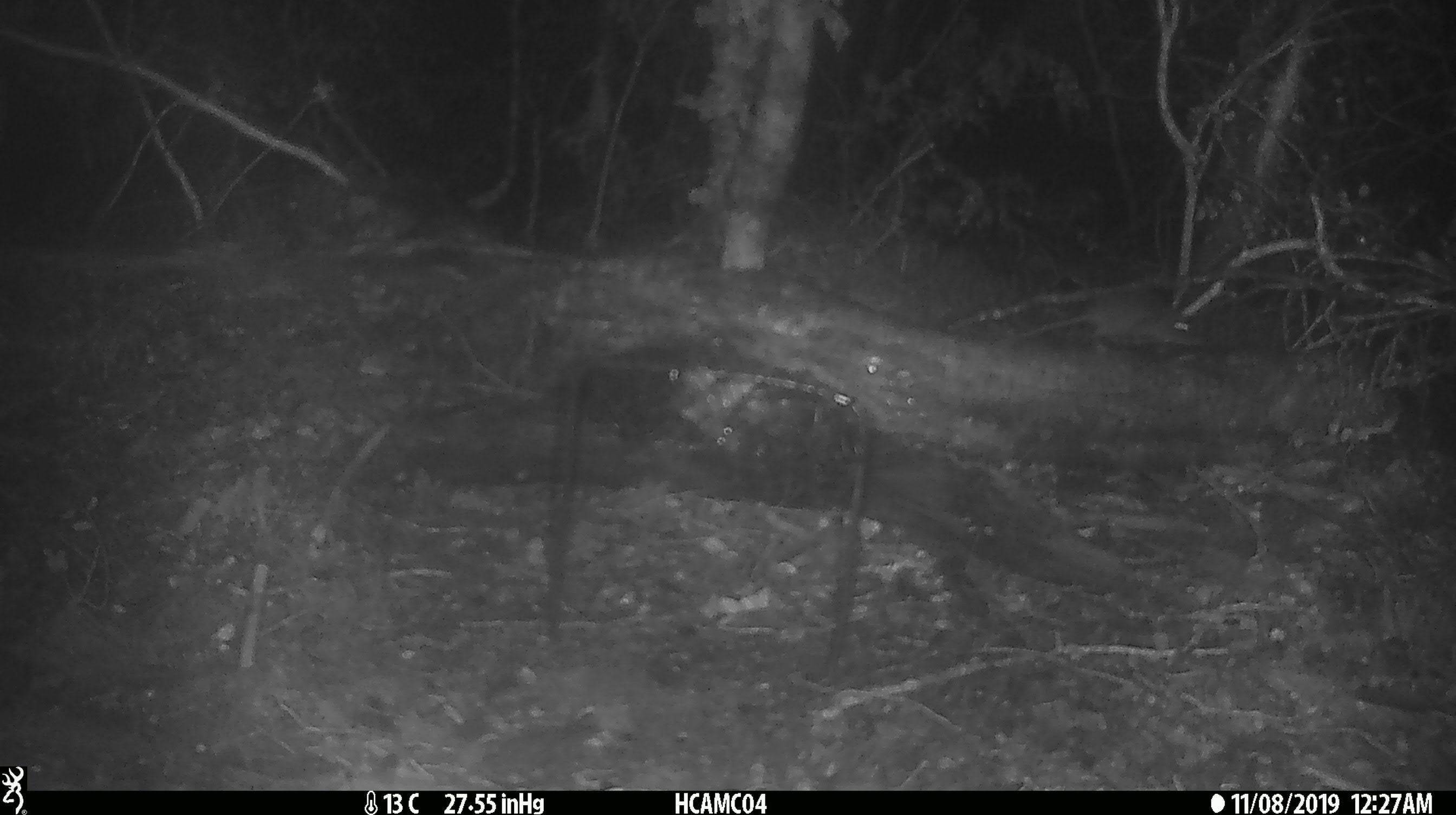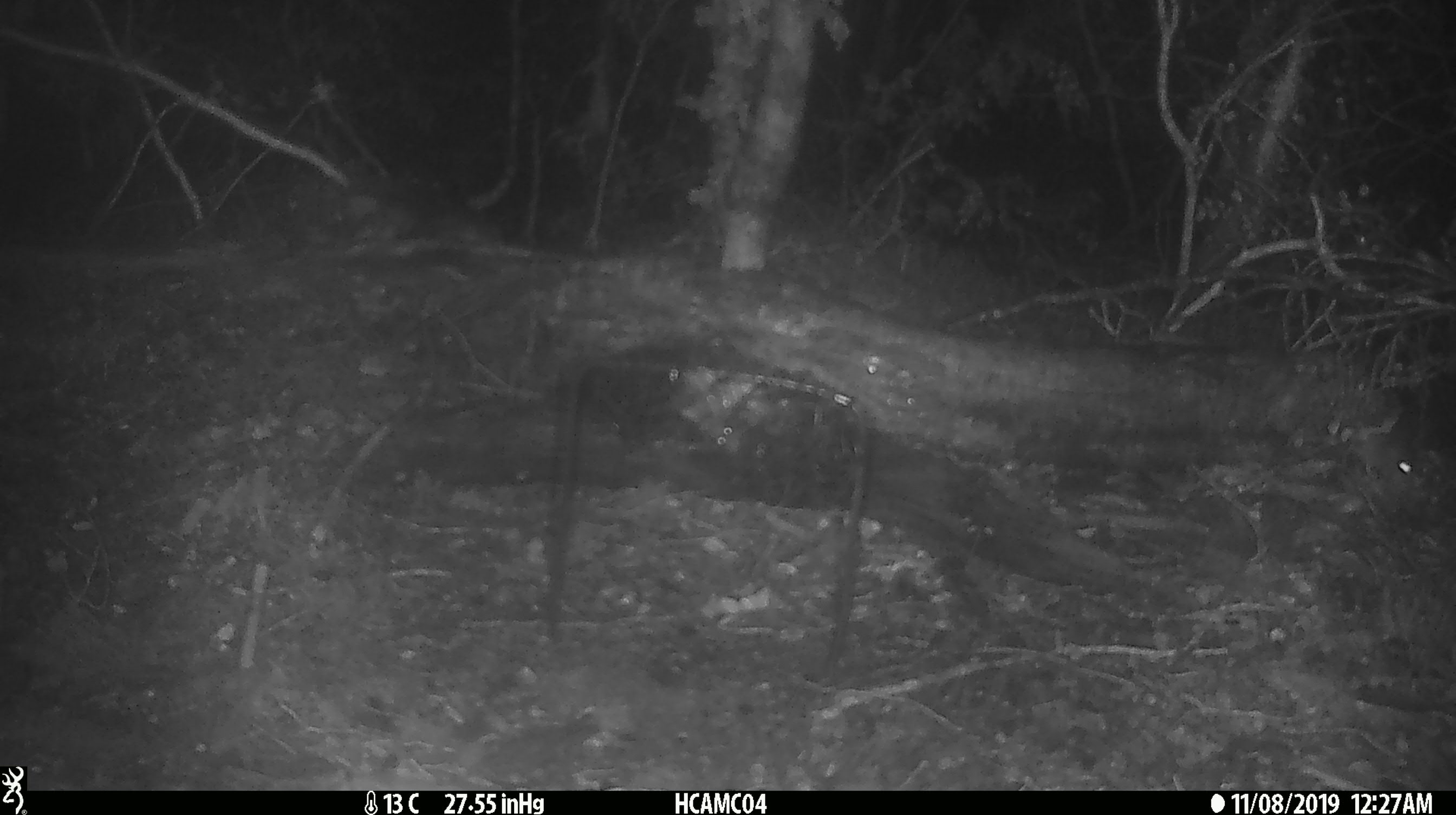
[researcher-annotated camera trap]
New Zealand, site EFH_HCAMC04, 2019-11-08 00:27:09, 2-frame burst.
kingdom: Animalia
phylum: Chordata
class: Mammalia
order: Rodentia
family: Muridae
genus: Mus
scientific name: Mus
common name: mouse